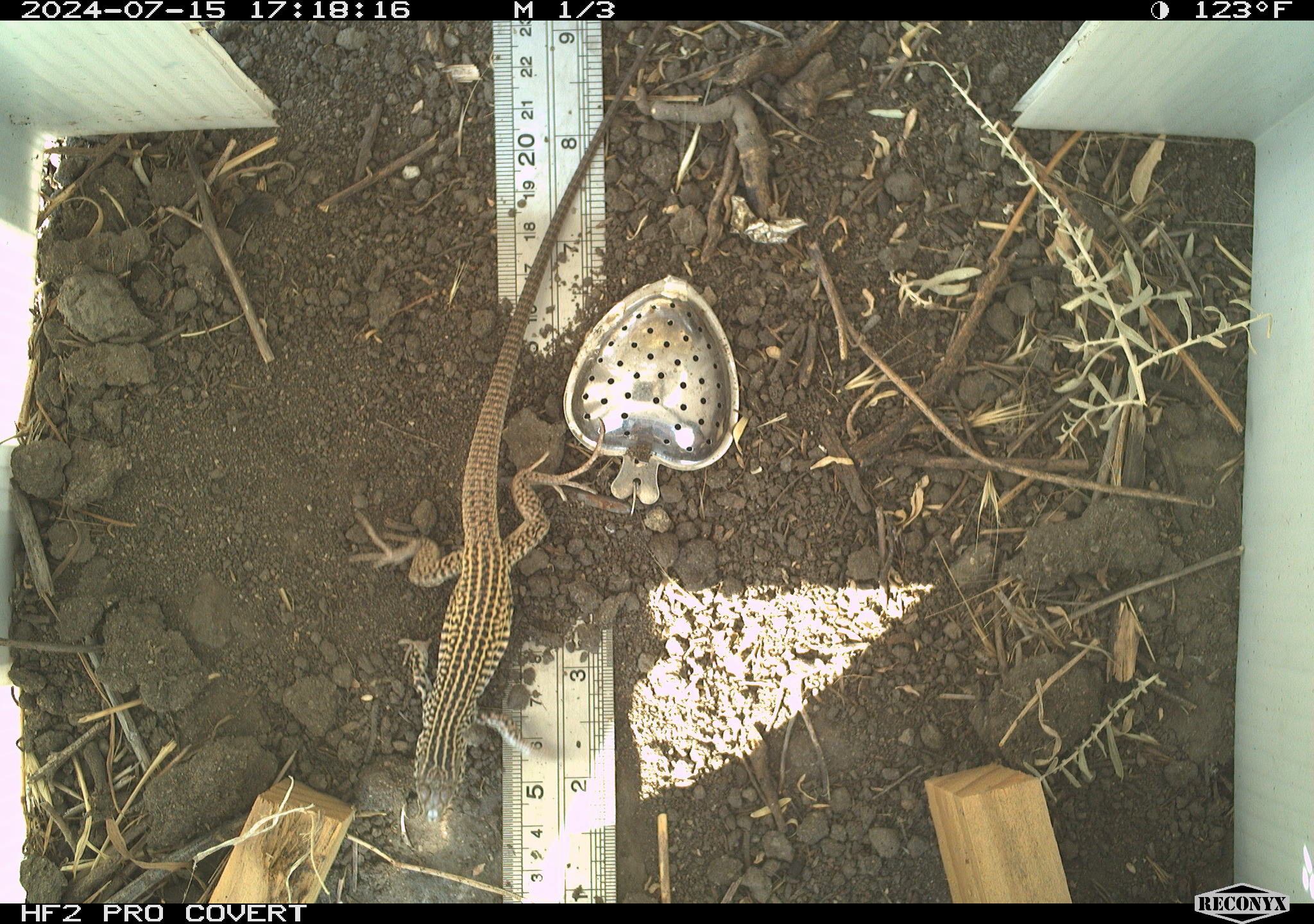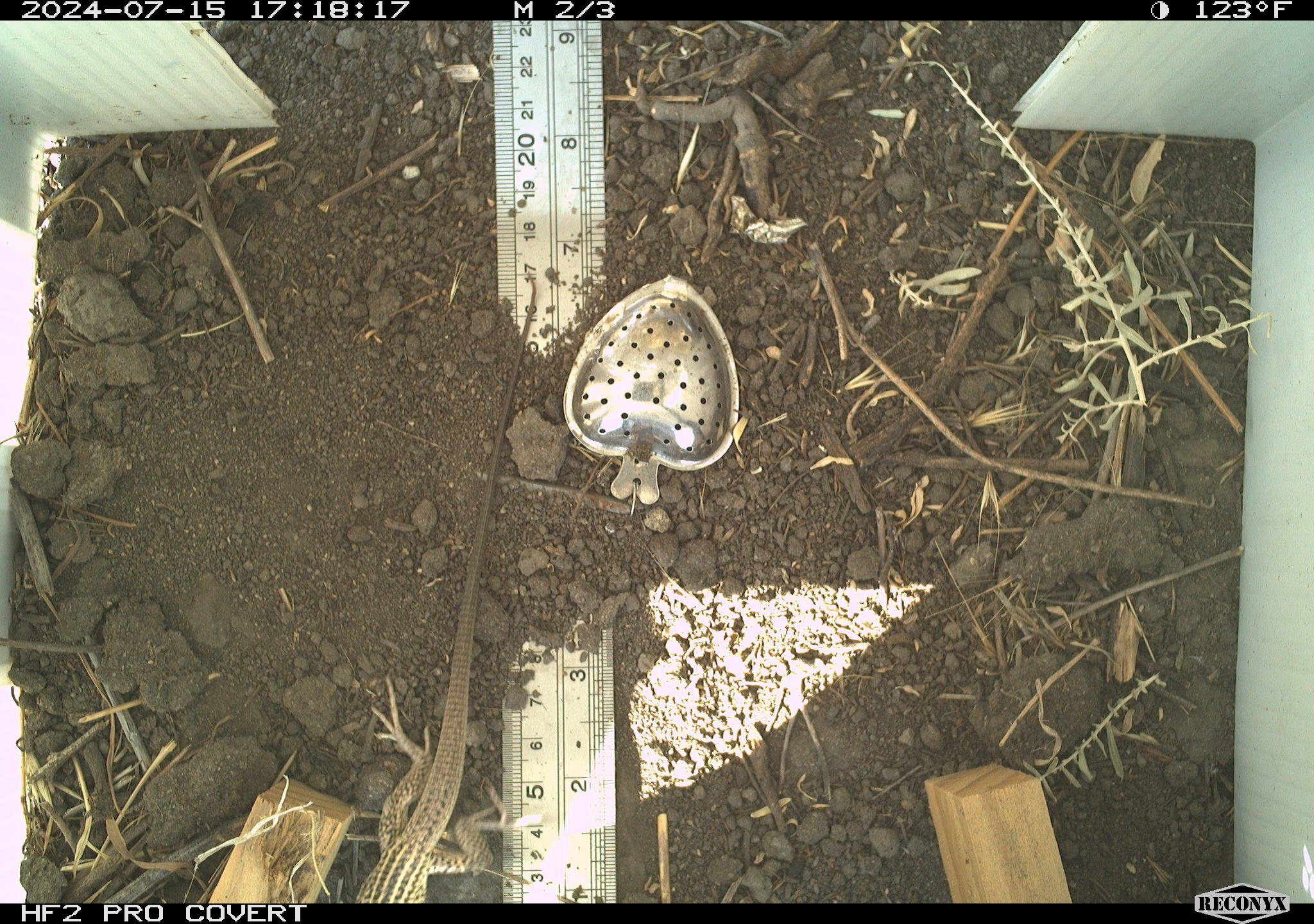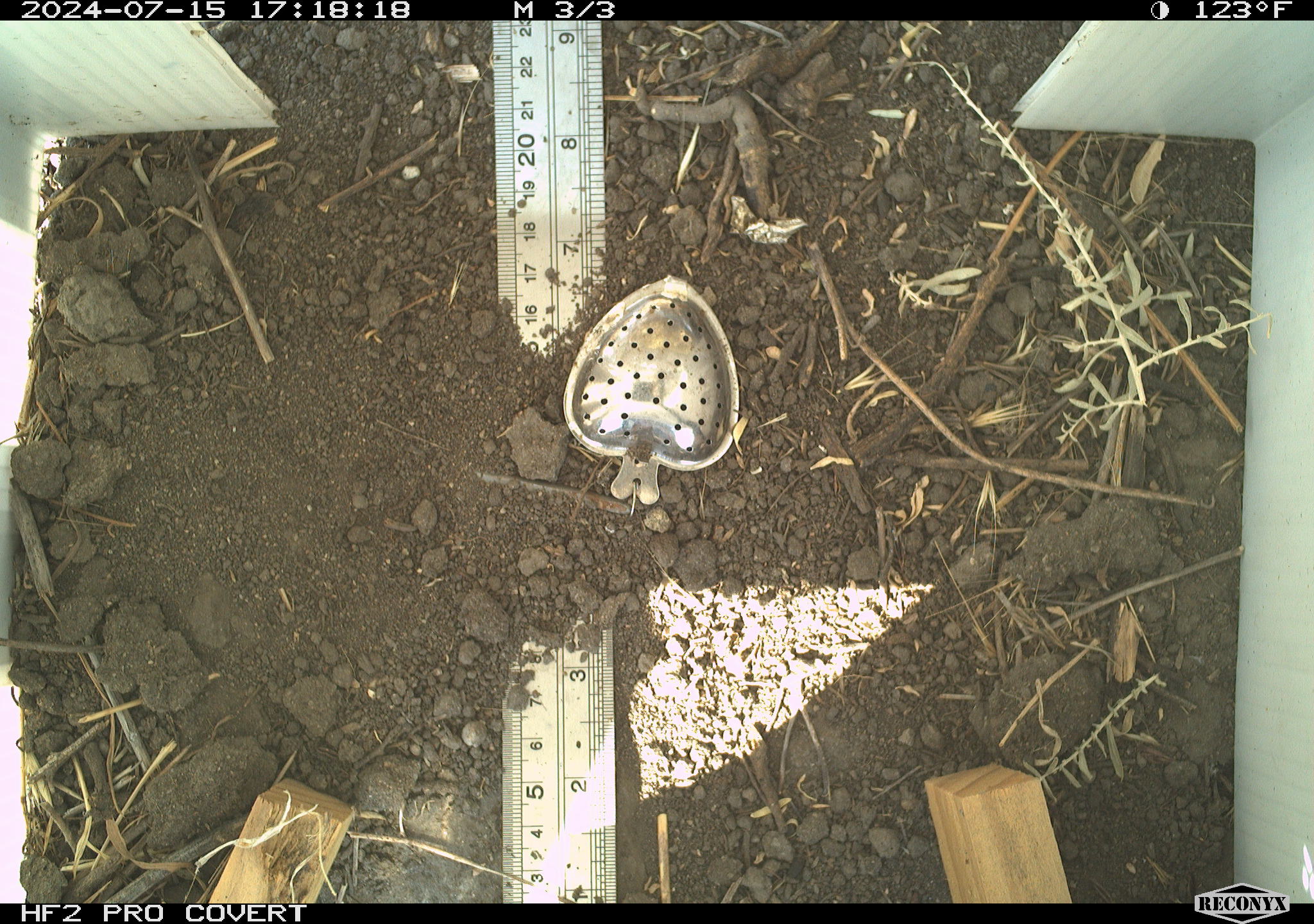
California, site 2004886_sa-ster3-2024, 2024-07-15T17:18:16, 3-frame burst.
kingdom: Animalia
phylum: Chordata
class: Reptilia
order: Squamata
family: Teiidae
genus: Aspidoscelis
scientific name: Aspidoscelis tigris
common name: western whiptail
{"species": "western whiptail (Aspidoscelis tigris)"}